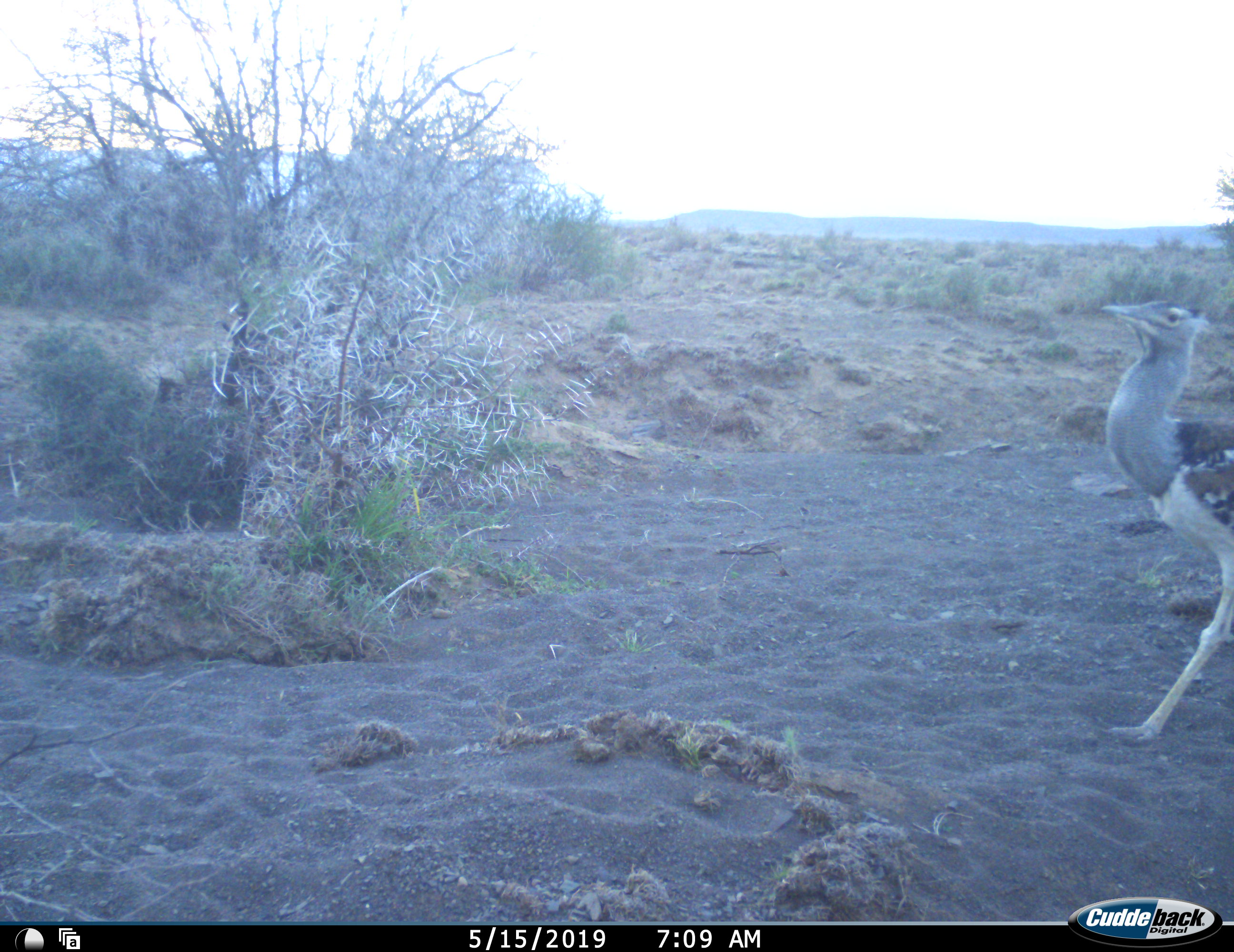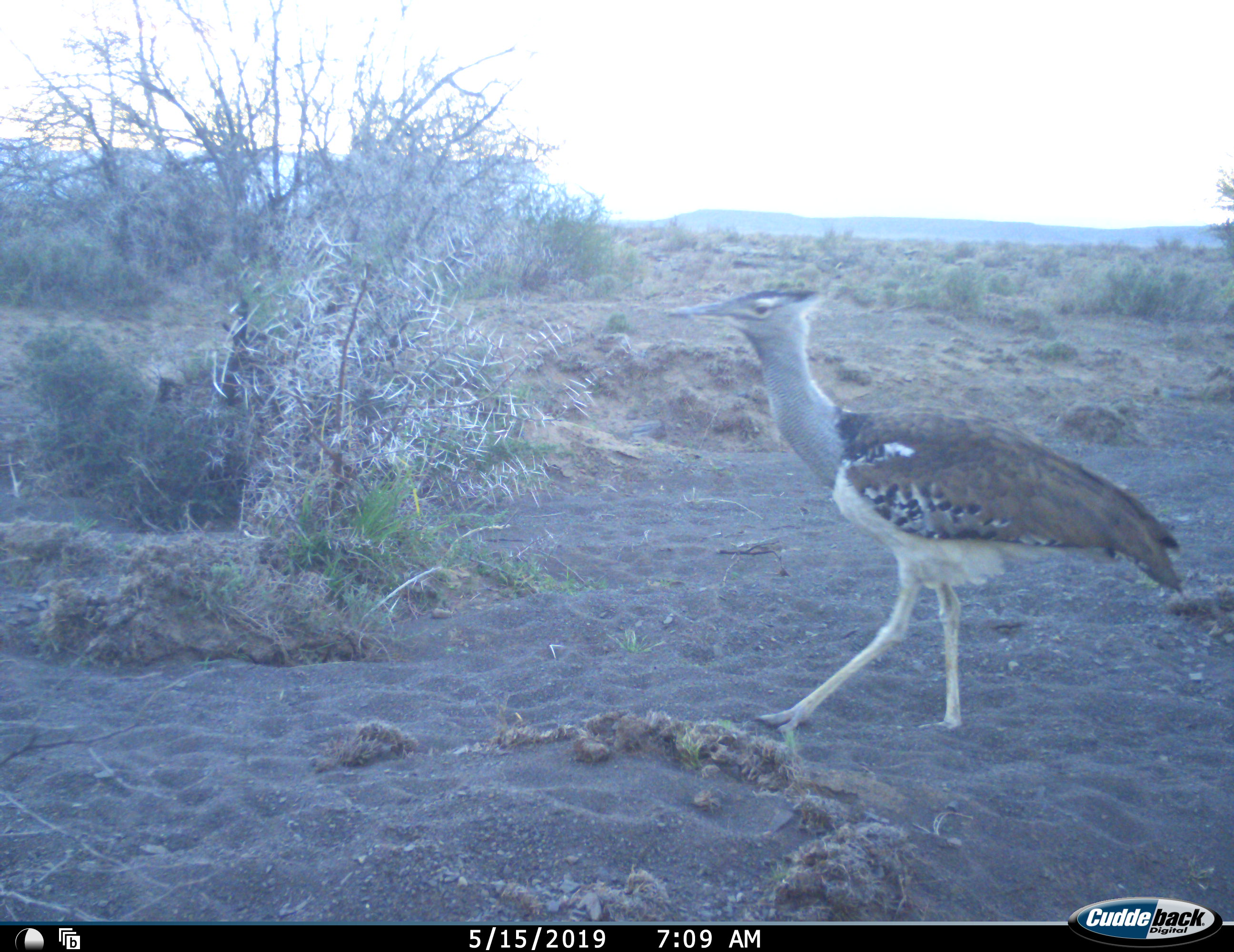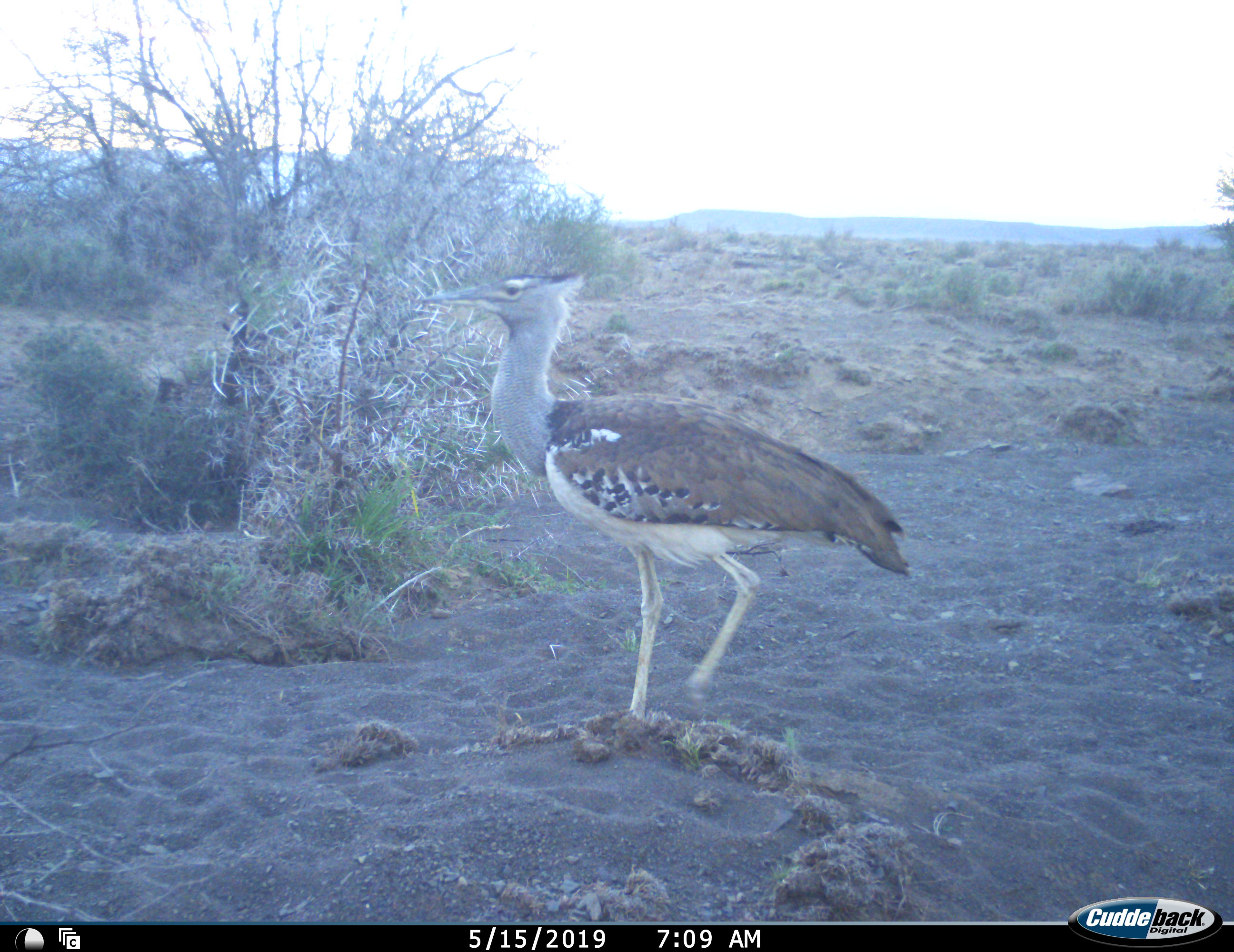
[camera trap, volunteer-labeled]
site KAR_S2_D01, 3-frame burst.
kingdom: Animalia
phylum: Chordata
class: Aves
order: Otidiformes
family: Otididae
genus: Ardeotis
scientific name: Ardeotis kori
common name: kori bustard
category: bustardkori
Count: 1.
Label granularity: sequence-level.